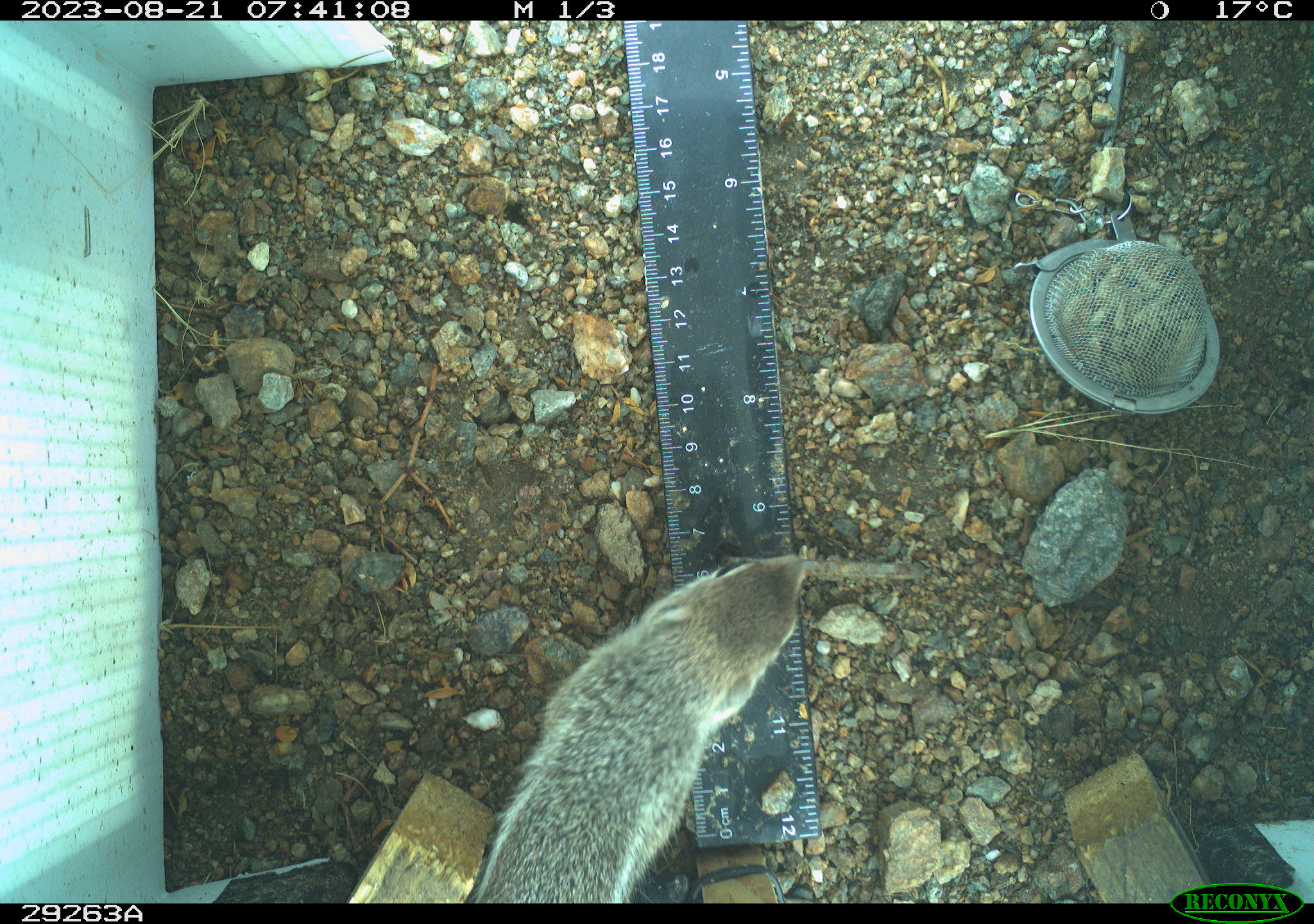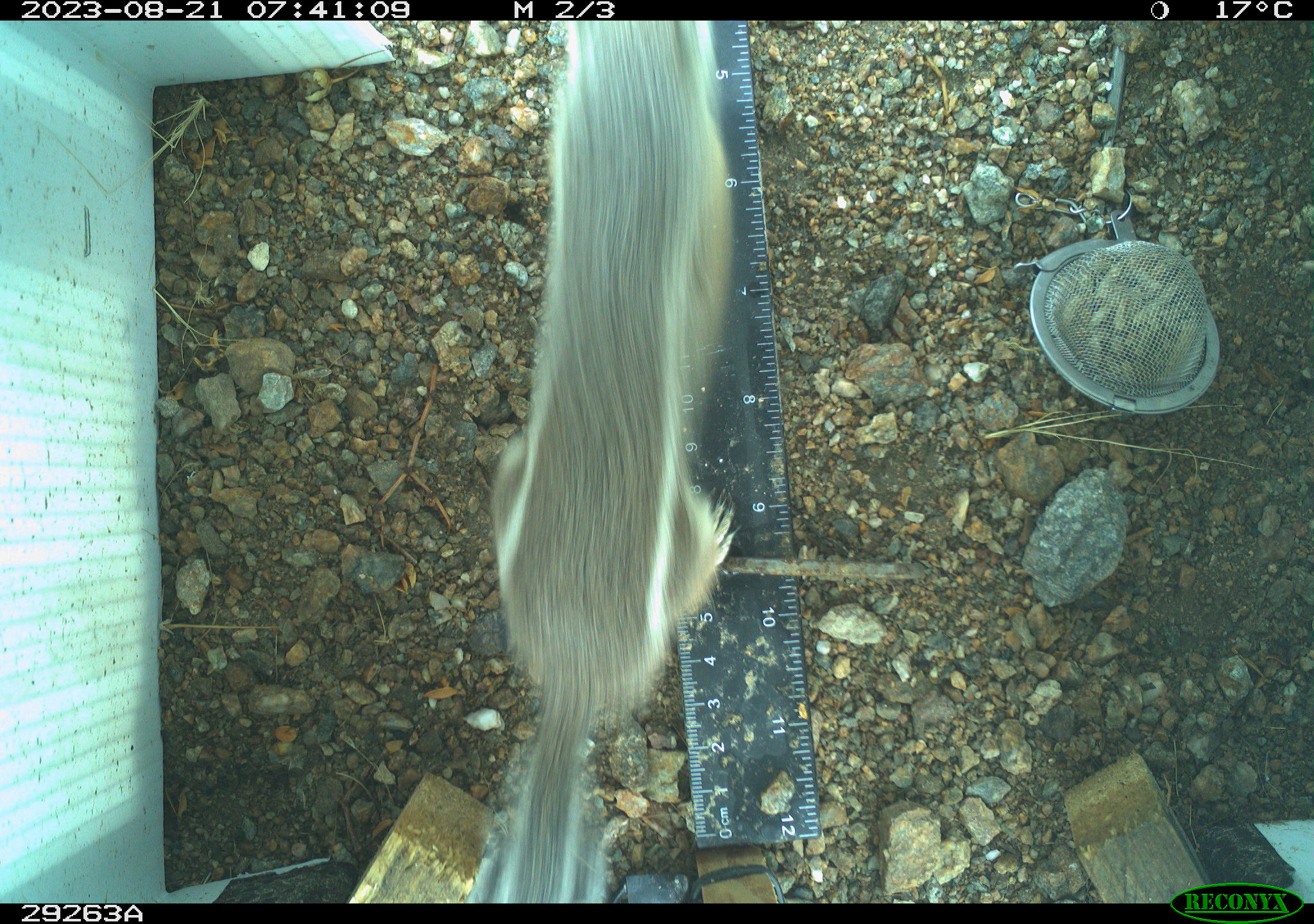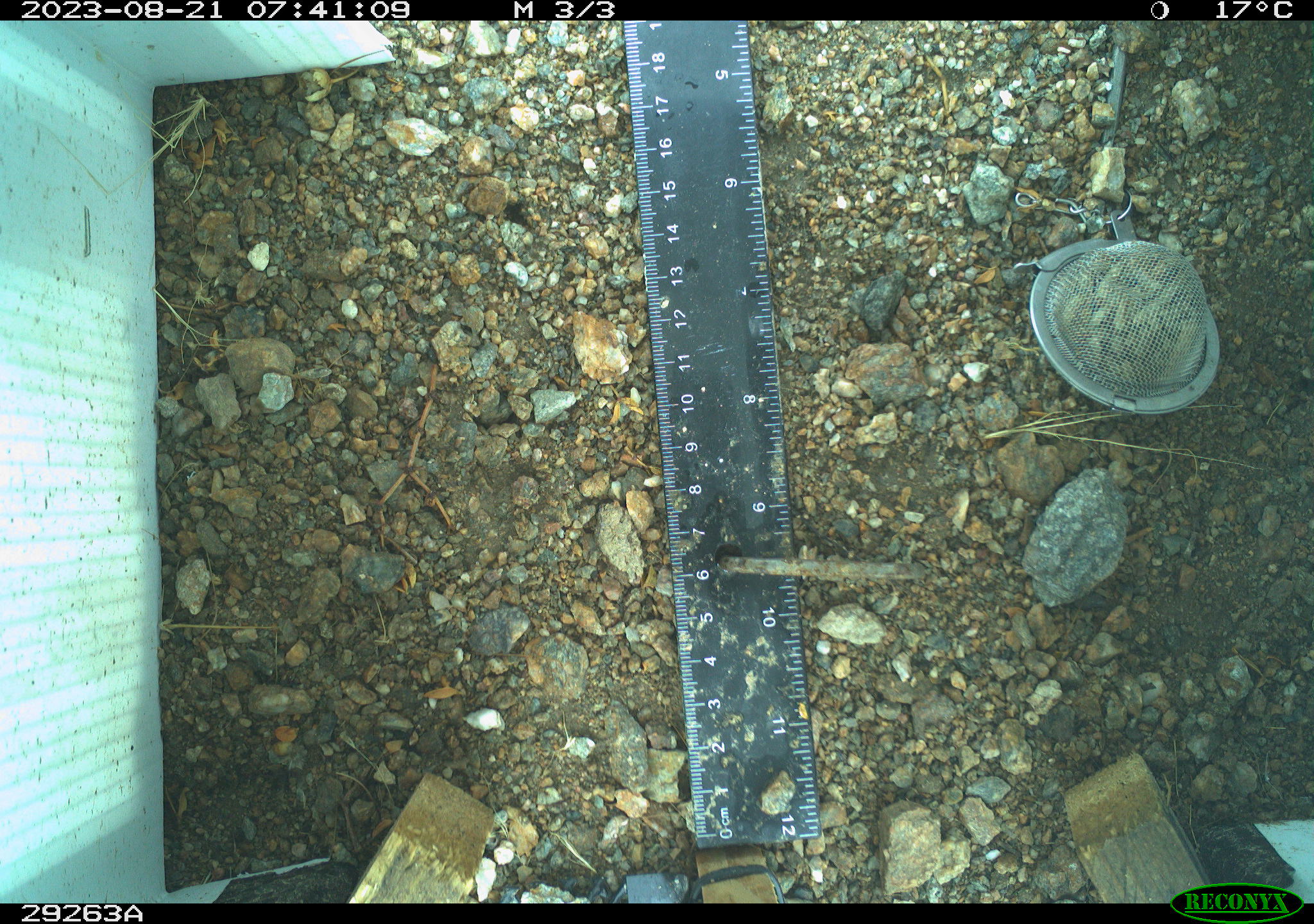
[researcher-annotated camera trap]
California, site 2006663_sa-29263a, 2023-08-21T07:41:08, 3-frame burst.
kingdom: Animalia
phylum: Chordata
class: Mammalia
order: Rodentia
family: Sciuridae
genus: Ammospermophilus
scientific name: Ammospermophilus leucurus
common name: white-tailed antelope squirrel